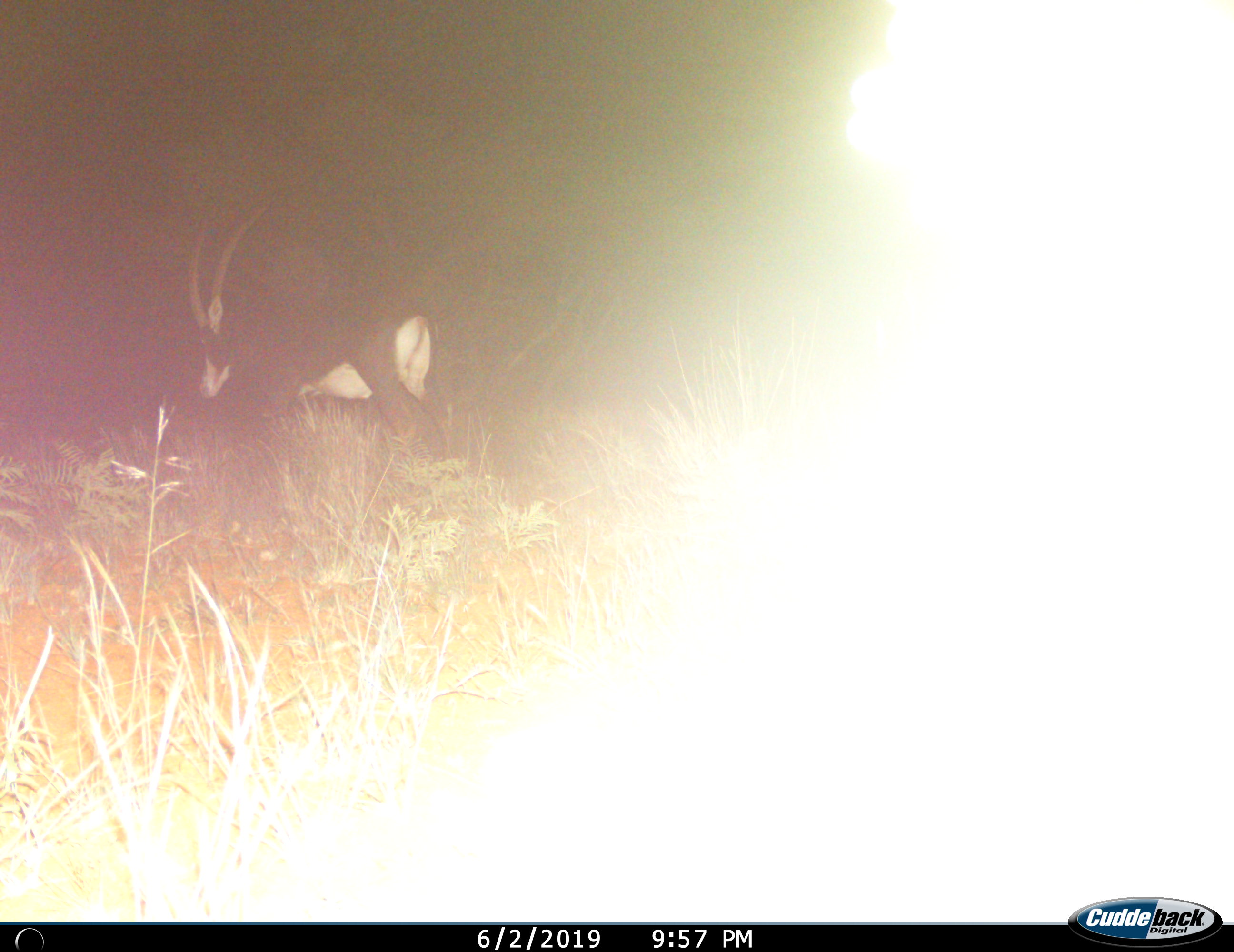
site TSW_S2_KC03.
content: unidentified animal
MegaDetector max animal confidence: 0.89